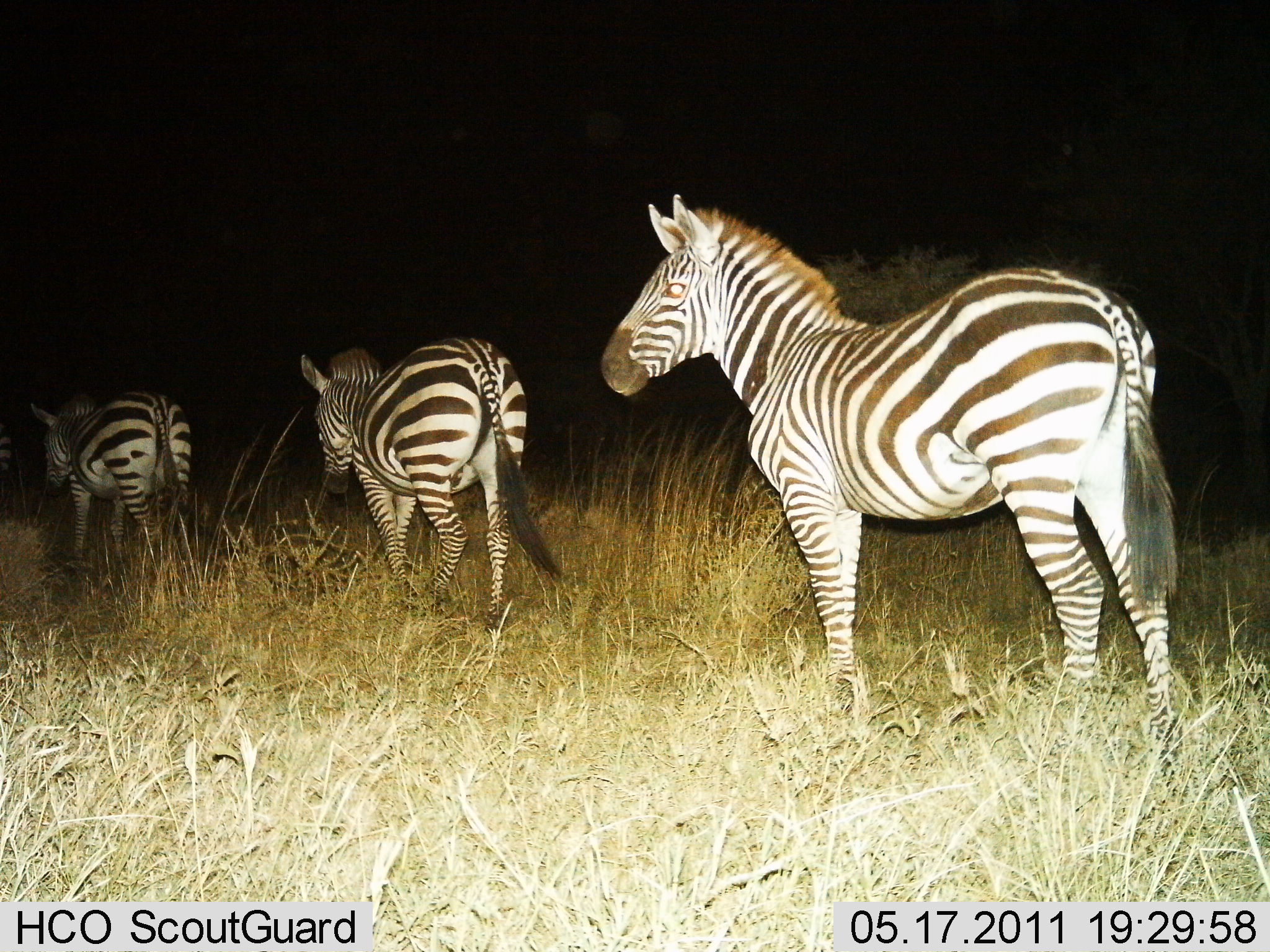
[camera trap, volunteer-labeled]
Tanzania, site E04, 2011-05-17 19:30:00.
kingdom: Animalia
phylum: Chordata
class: Mammalia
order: Perissodactyla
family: Equidae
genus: Equus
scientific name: Equus quagga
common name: plains zebra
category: zebra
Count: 3.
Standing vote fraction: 25%.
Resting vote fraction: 0%.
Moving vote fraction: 92%.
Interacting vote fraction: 0%.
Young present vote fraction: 0%.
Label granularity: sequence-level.